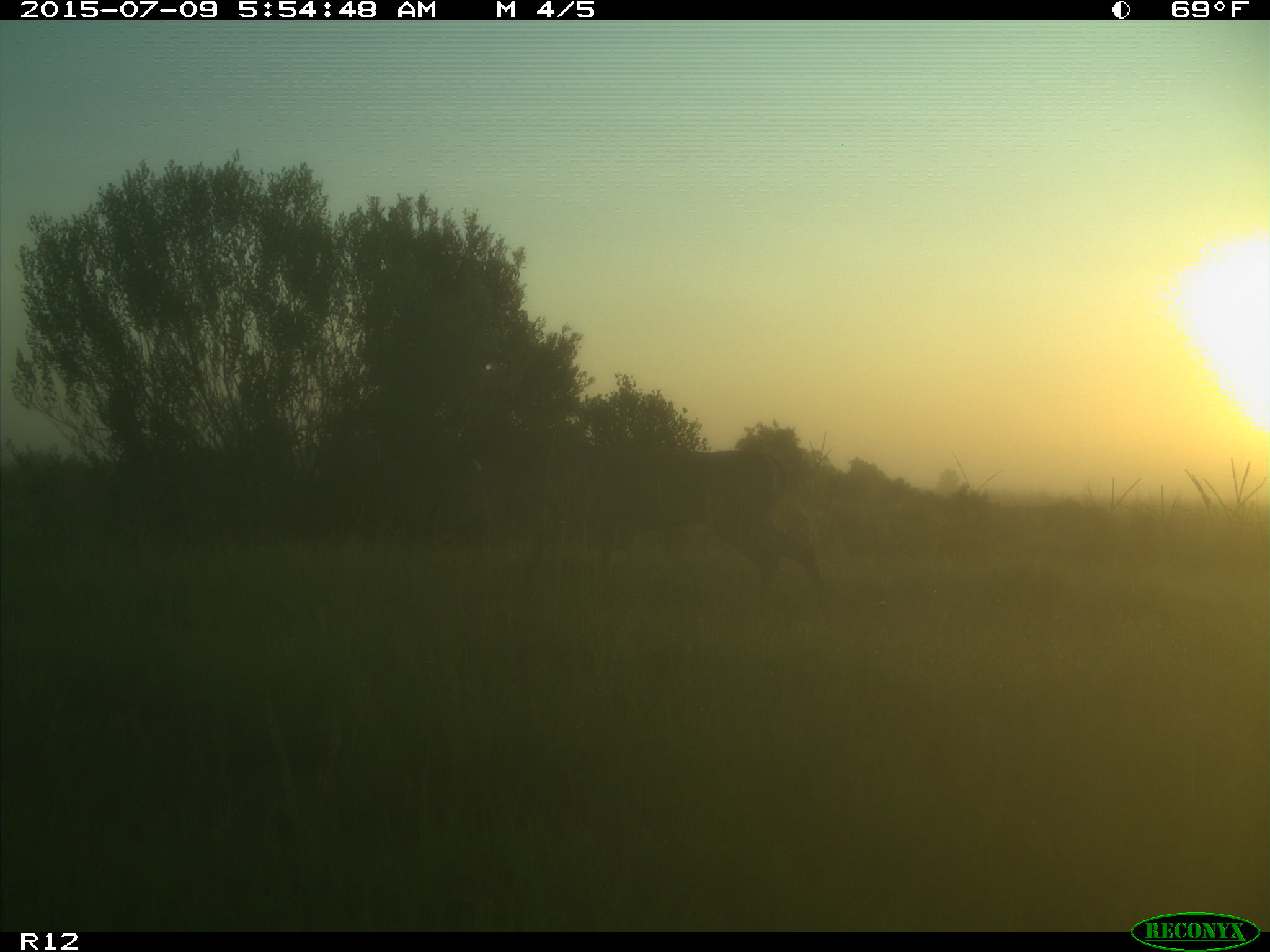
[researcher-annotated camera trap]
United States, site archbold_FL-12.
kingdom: Animalia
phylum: Chordata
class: Mammalia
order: Artiodactyla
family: Cervidae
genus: Odocoileus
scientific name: Odocoileus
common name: deer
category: unidentified deer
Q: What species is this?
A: Unidentified deer (deer) (Odocoileus).